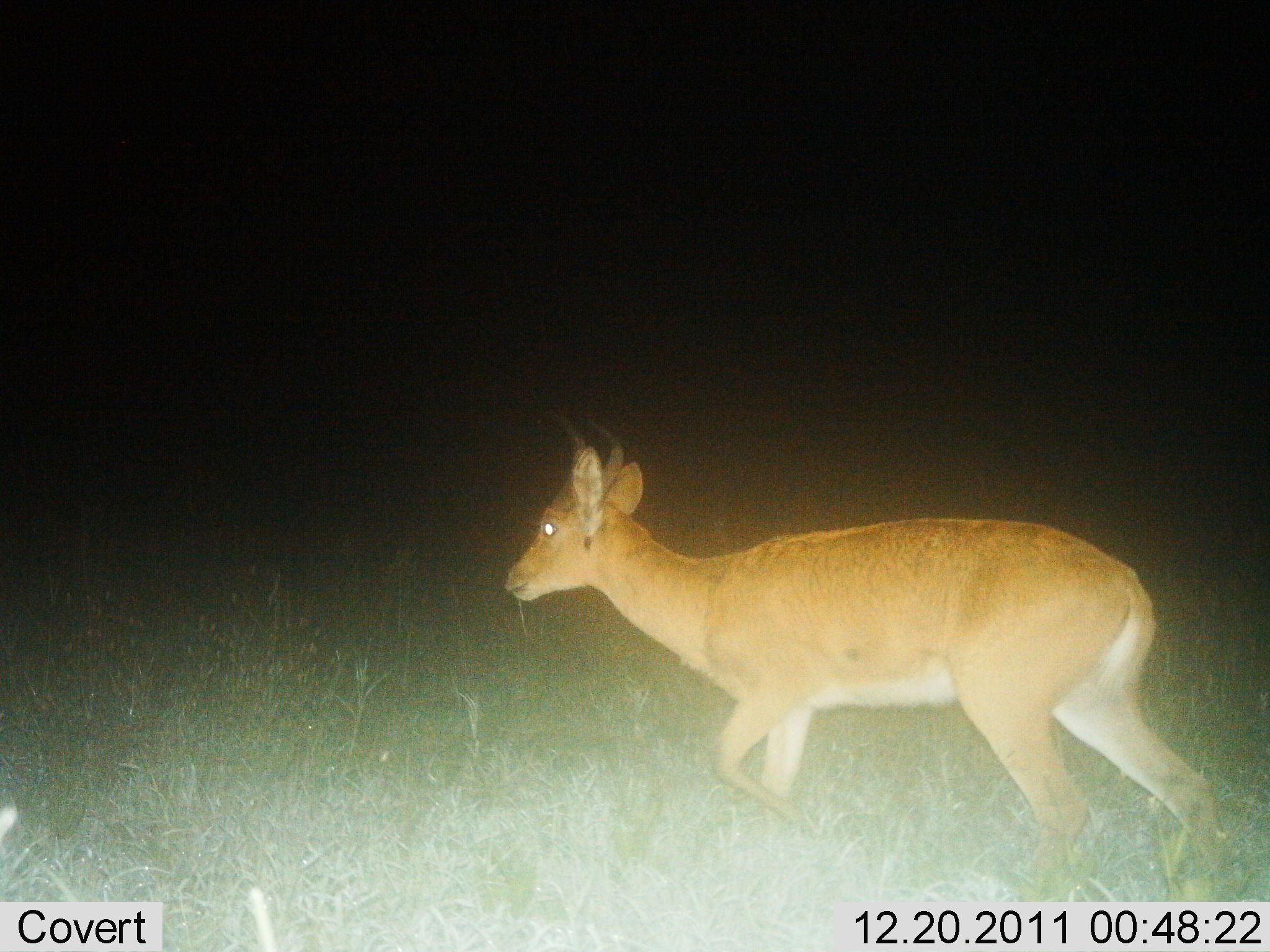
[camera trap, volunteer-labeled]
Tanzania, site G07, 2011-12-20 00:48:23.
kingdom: Animalia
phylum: Chordata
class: Mammalia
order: Artiodactyla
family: Bovidae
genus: Redunca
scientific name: Redunca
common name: reedbuck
Reedbuck (Redunca), count 1. Behavior (volunteer vote fractions): standing 17%, resting 0%, moving 92%, interacting 0%. Young present (vote fraction): 0%. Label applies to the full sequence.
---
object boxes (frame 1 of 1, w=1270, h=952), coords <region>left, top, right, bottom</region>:
animal: <region>500, 410, 1234, 891</region>